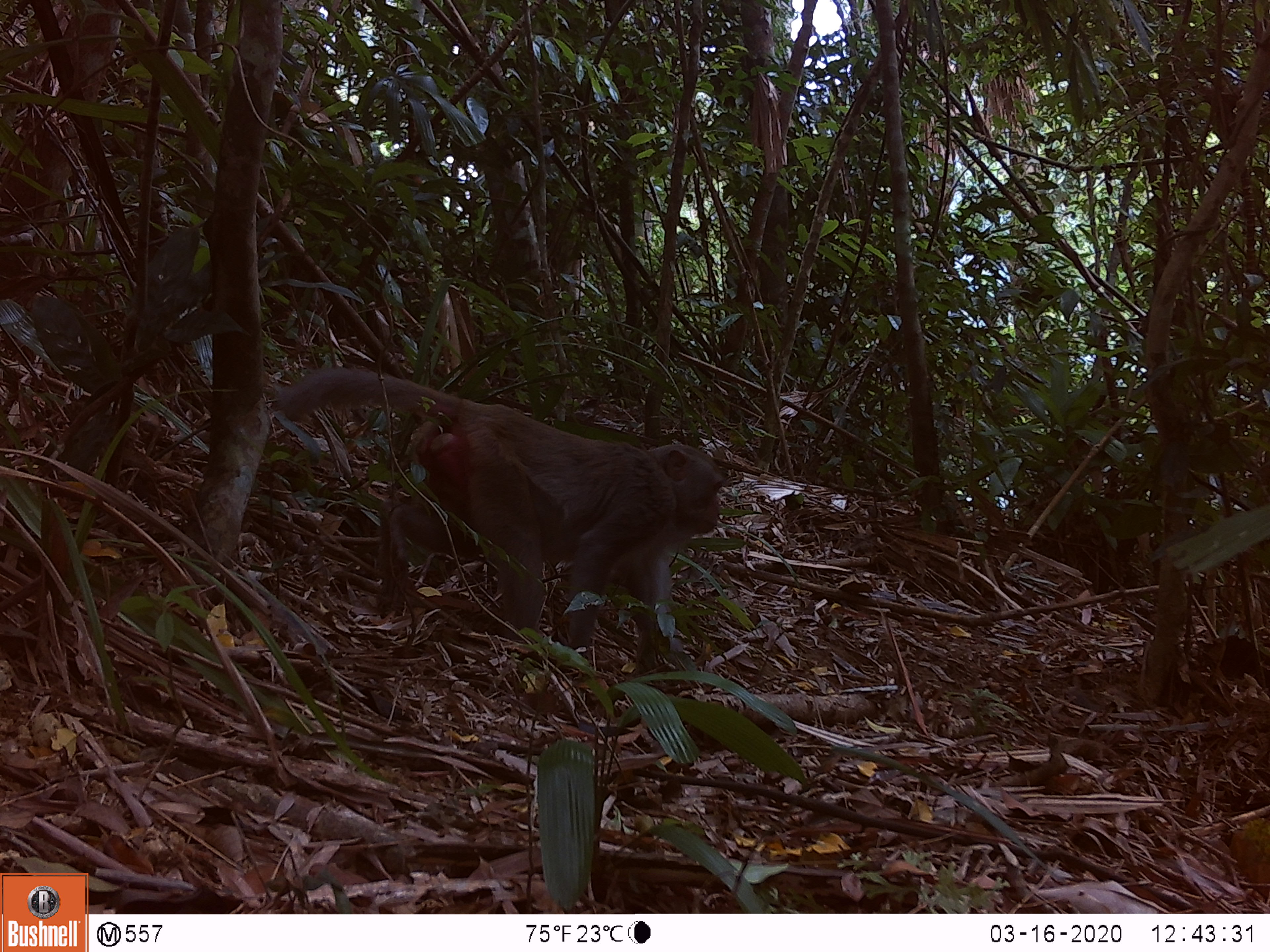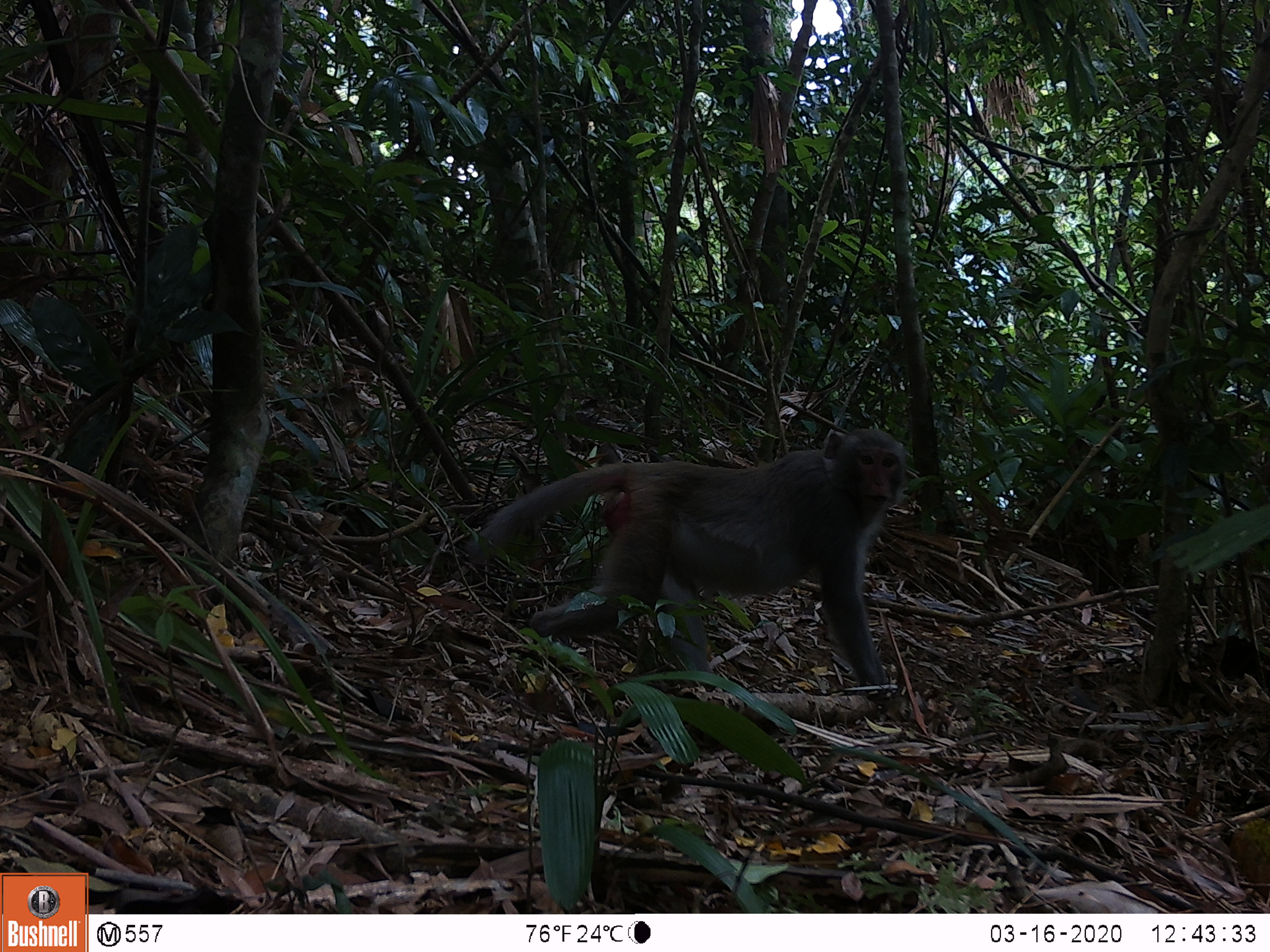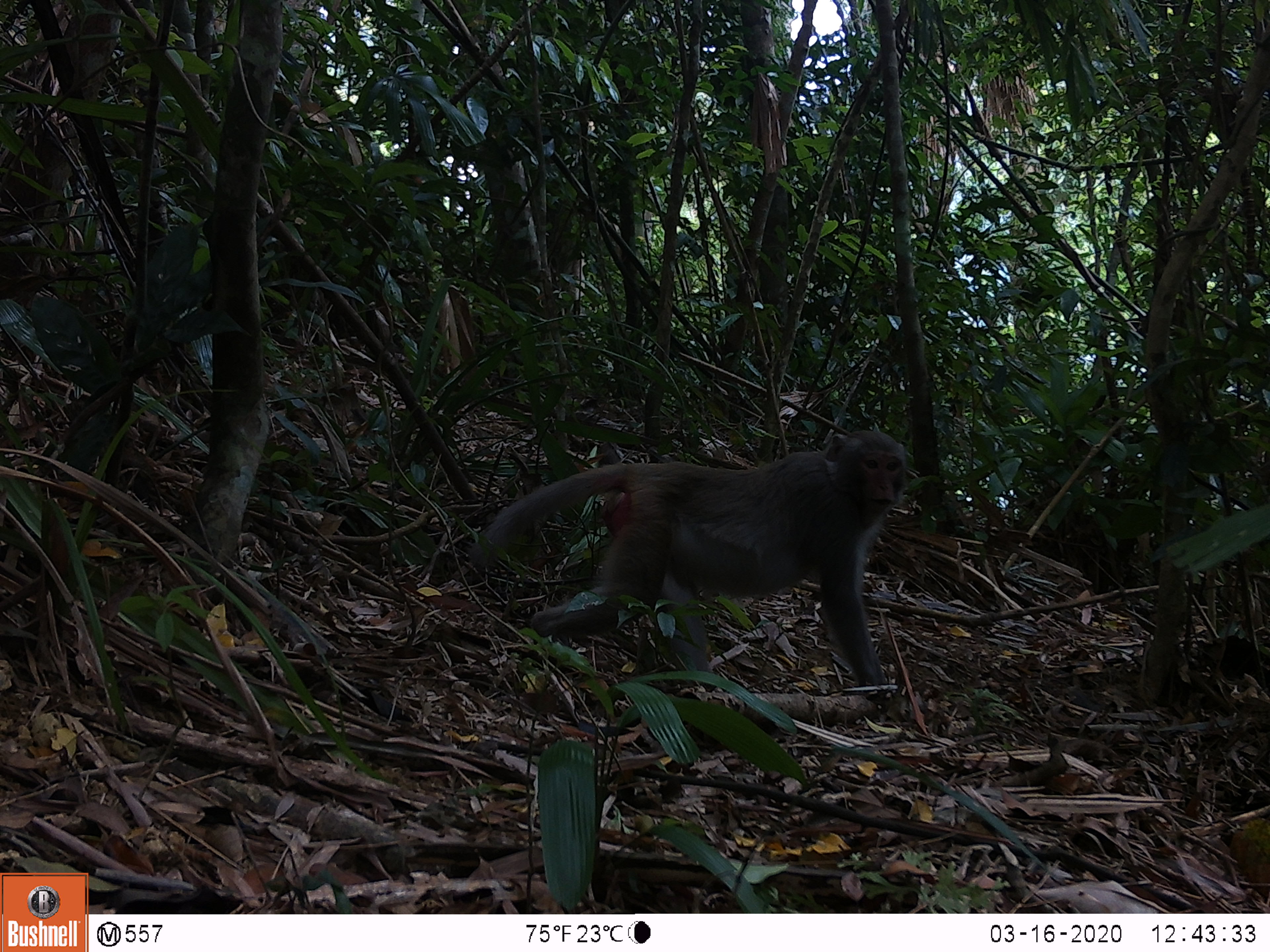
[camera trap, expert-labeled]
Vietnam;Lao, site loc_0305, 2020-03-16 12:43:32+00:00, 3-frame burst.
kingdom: Animalia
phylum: Chordata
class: Mammalia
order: Primates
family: Cercopithecidae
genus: Macaca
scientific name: Macaca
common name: macaques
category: assam or rhesus macaque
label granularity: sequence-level